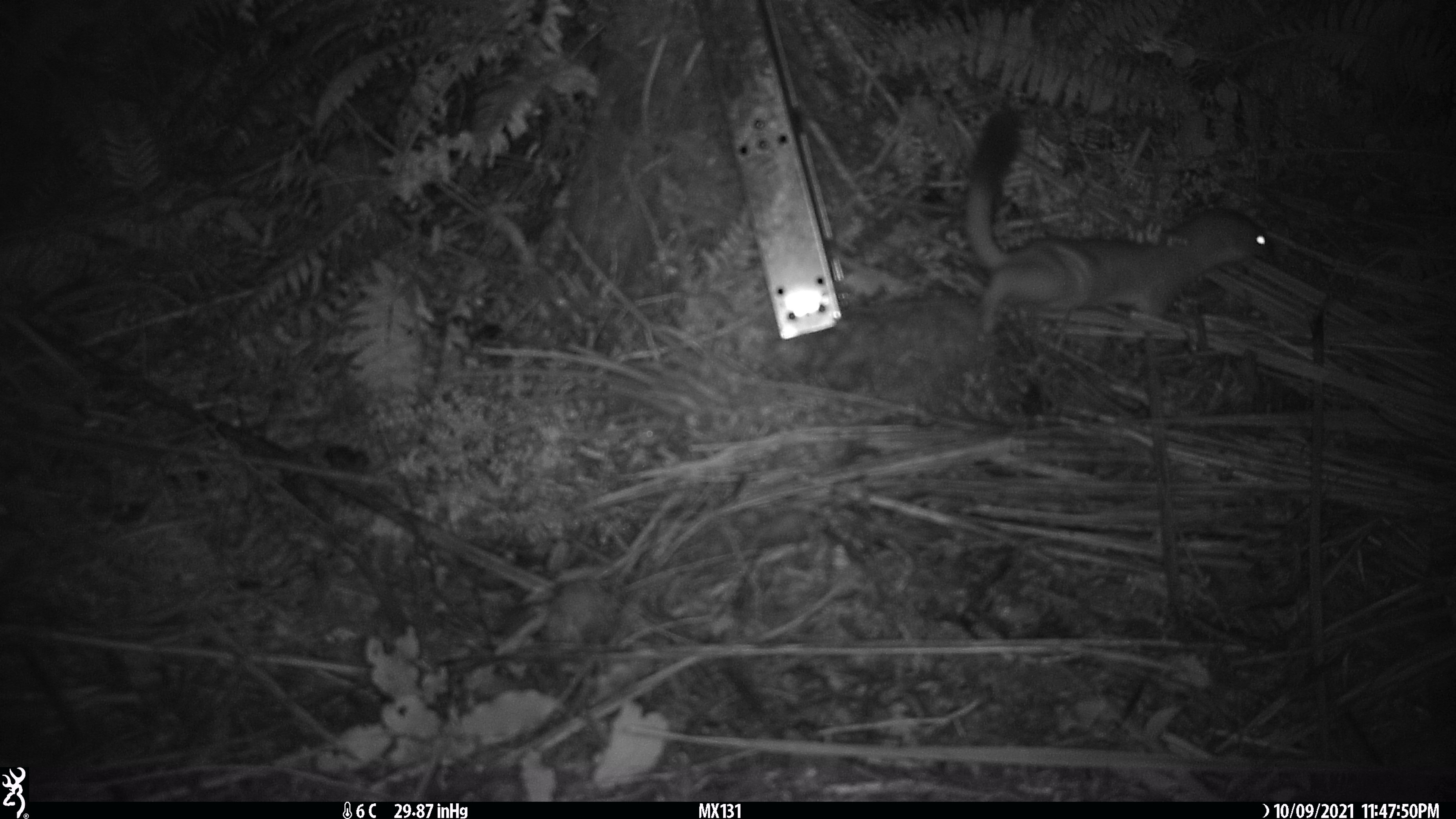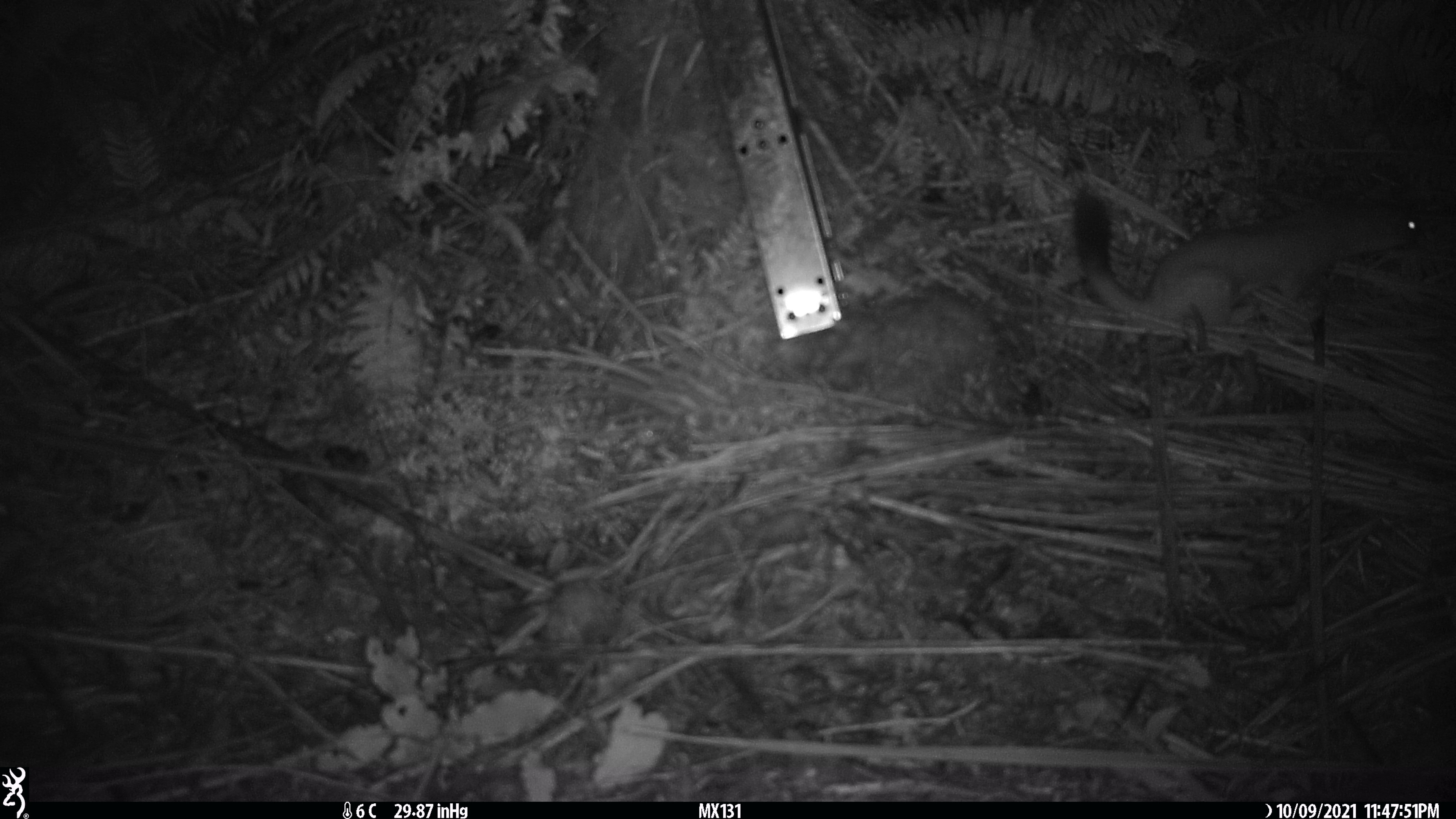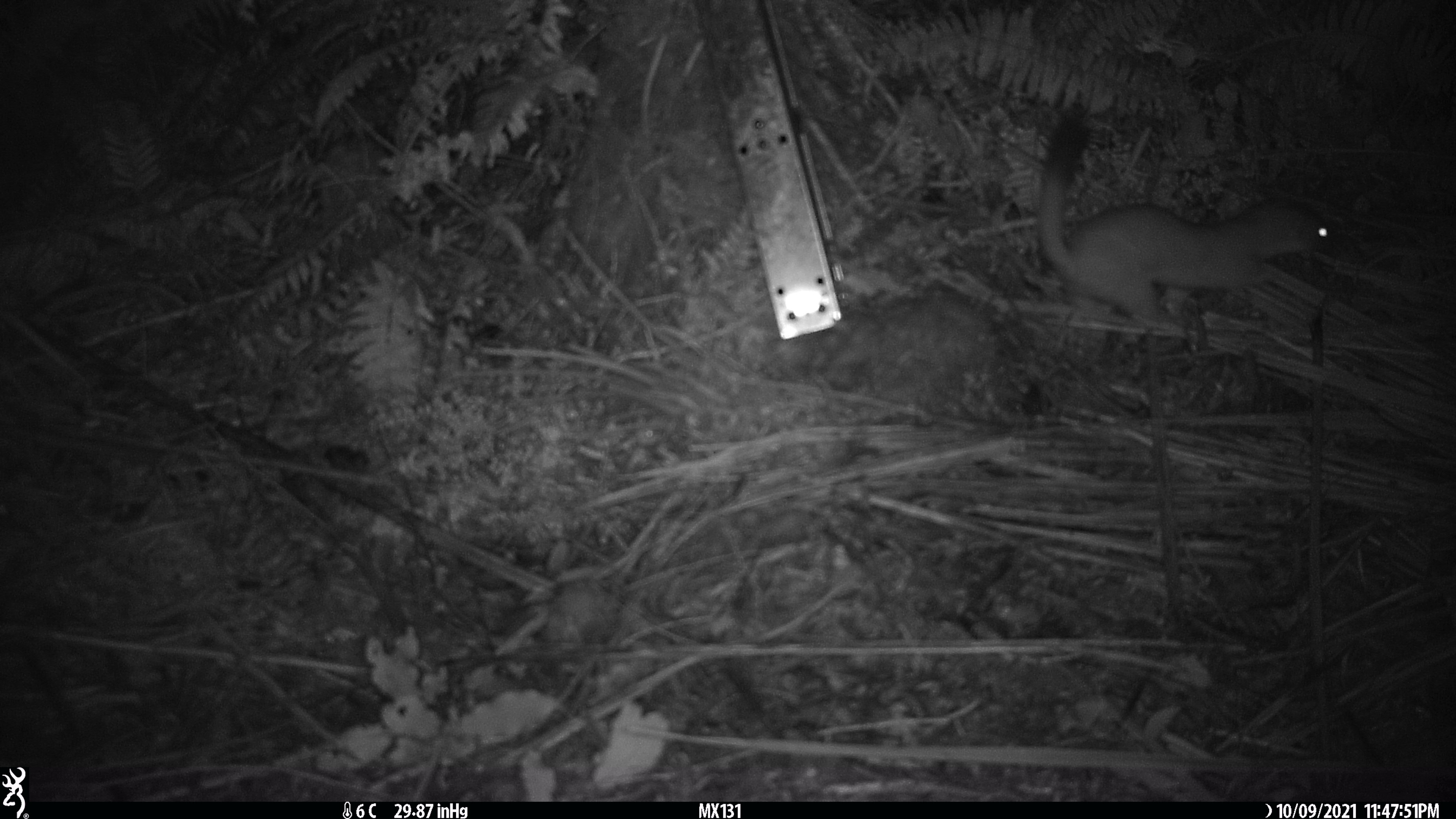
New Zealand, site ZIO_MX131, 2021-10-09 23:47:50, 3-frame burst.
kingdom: Animalia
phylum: Chordata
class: Mammalia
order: Carnivora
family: Mustelidae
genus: Mustela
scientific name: Mustela erminea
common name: stoat